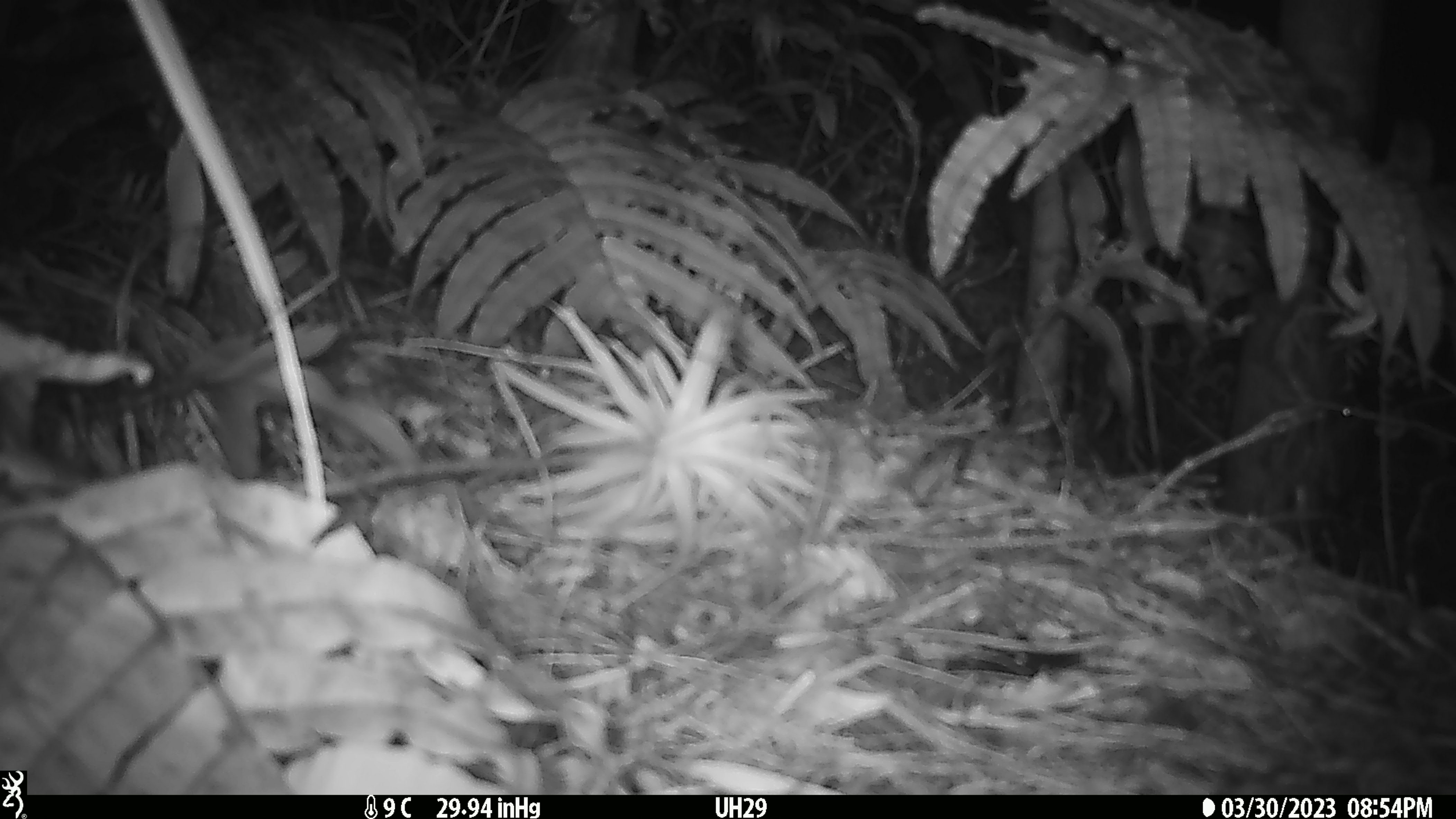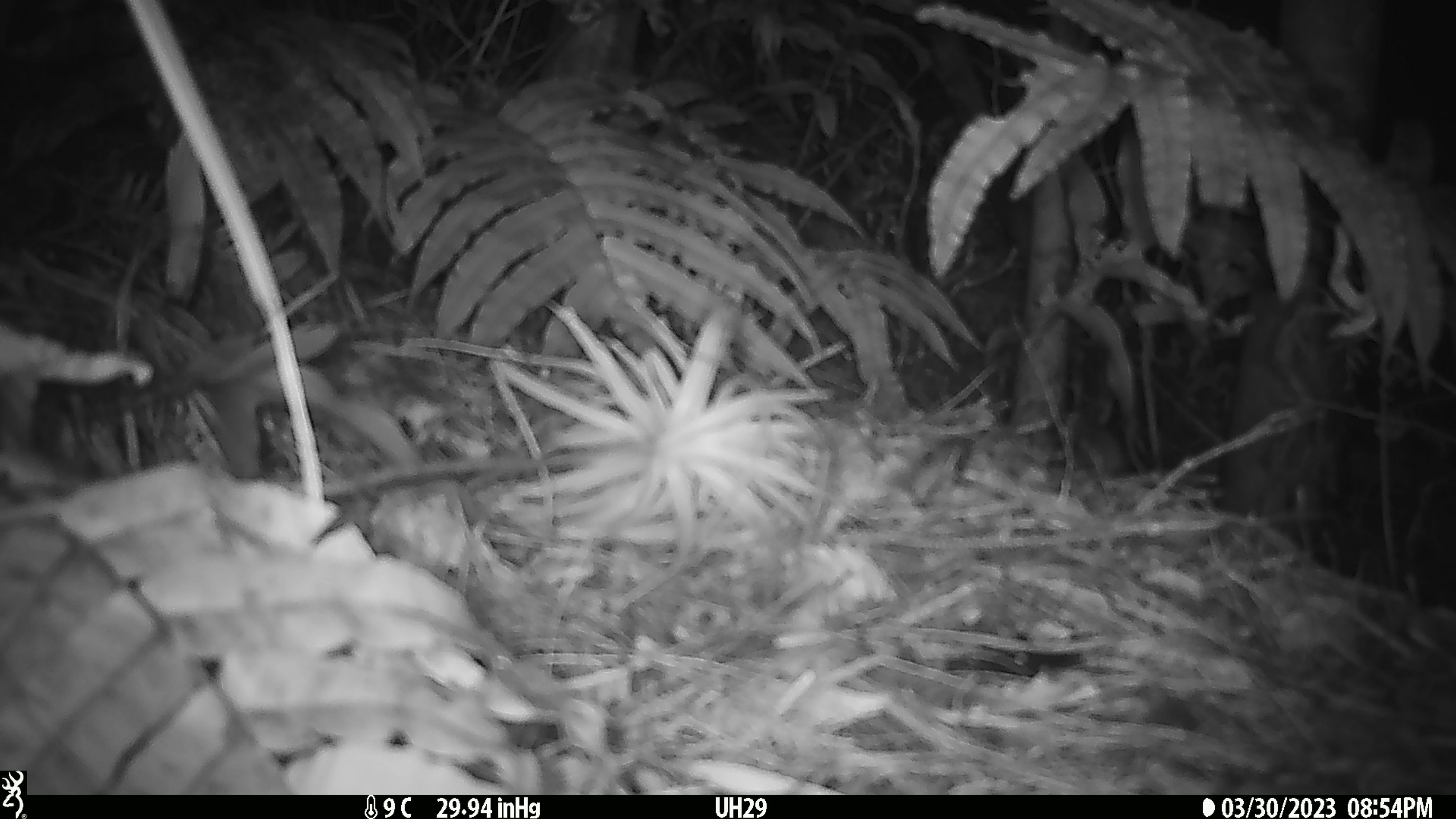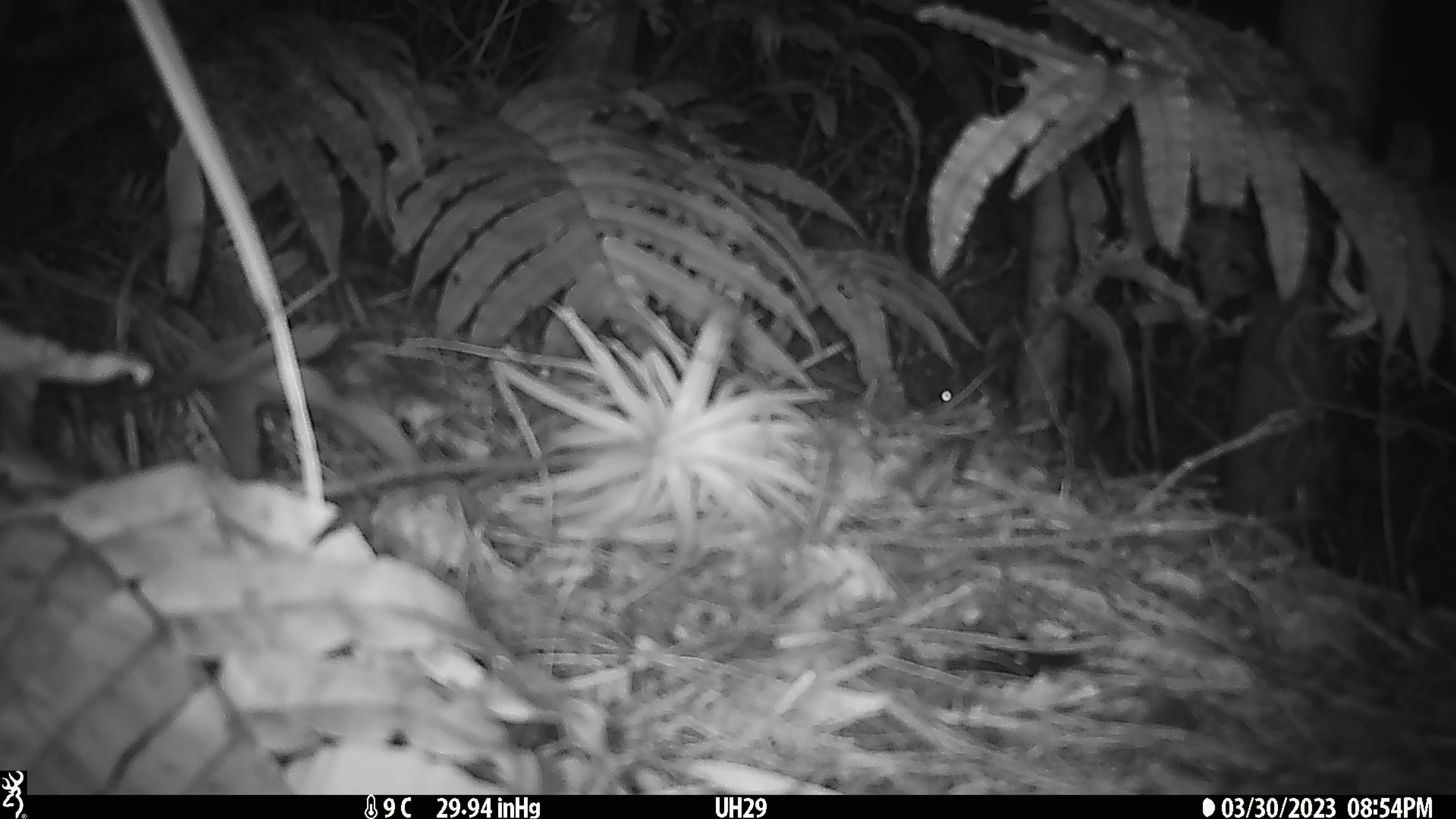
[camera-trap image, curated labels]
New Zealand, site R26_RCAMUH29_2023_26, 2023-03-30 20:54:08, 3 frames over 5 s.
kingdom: Animalia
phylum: Chordata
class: Mammalia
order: Rodentia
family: Muridae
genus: Mus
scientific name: Mus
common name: mouse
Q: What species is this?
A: Mouse (Mus).